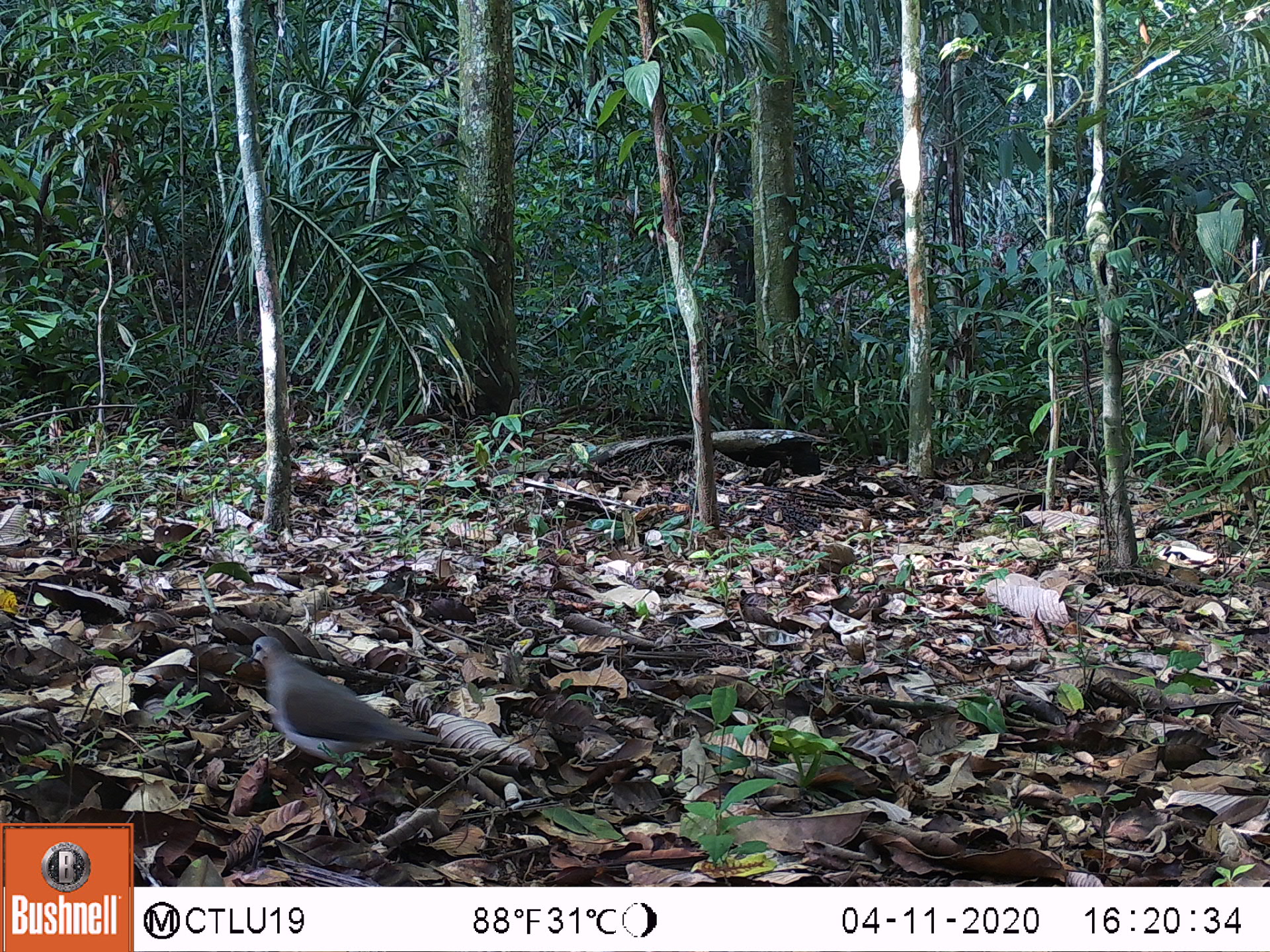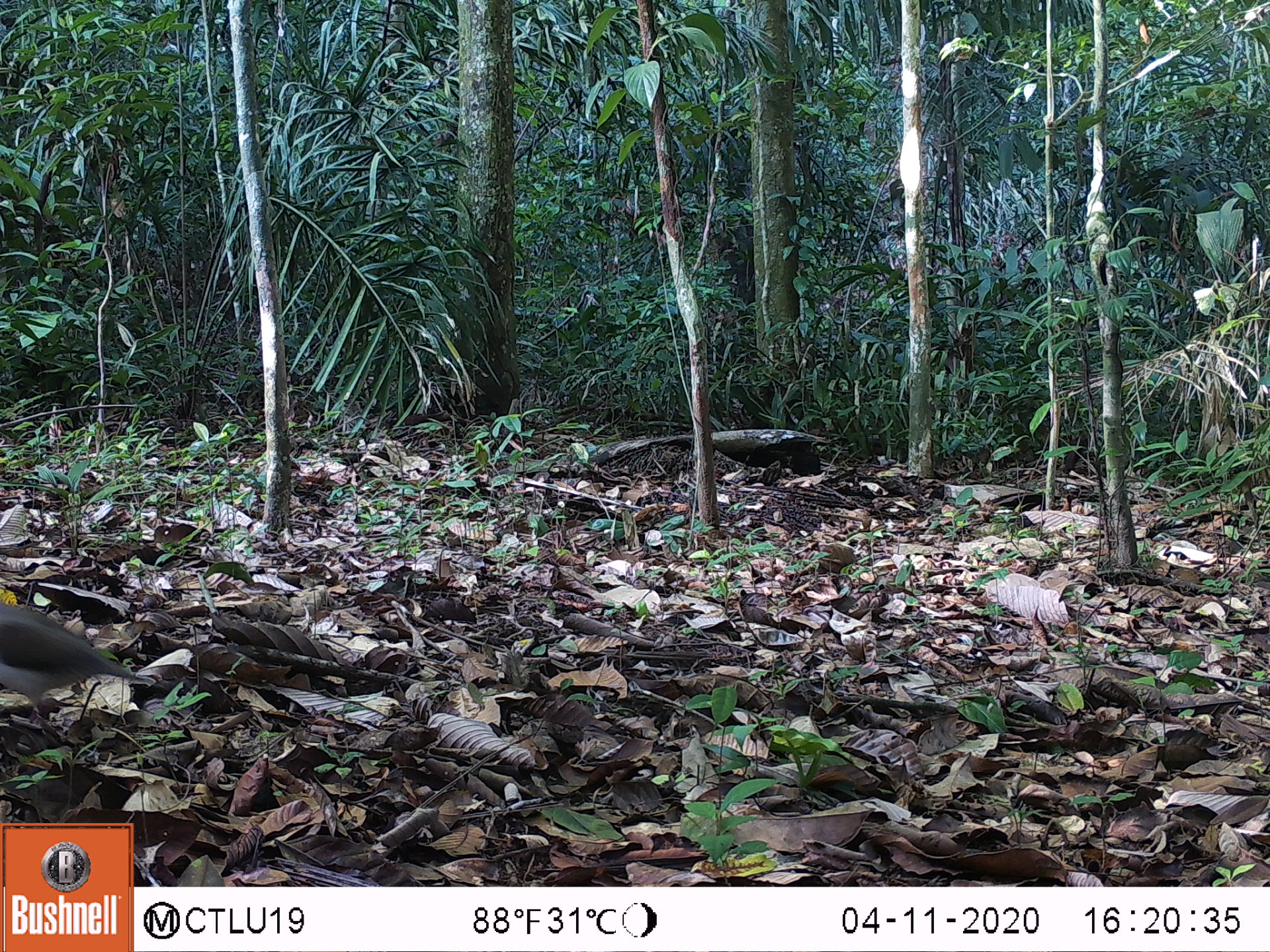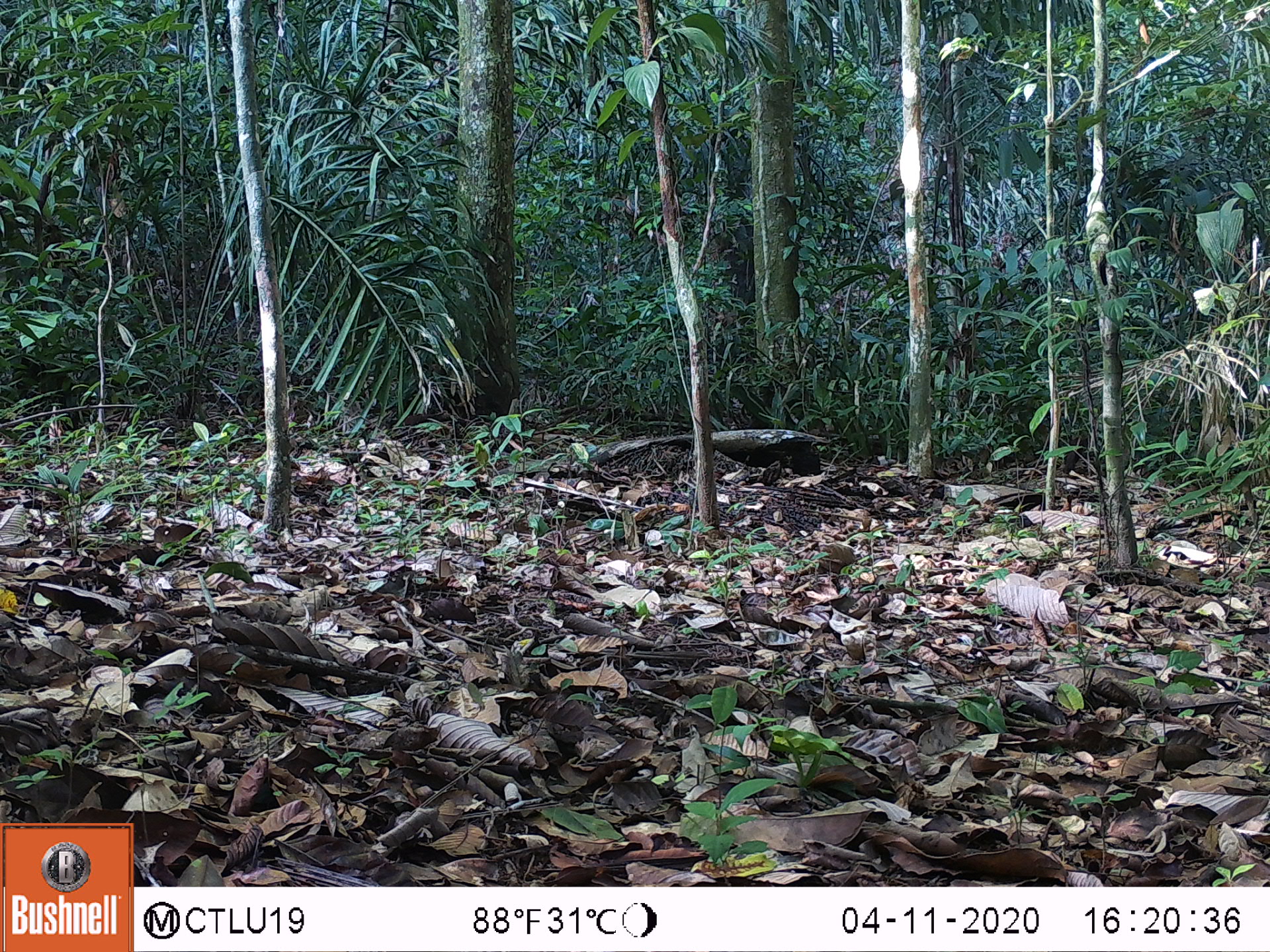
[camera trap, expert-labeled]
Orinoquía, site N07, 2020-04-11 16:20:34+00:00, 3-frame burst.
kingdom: Animalia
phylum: Chordata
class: Aves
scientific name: Aves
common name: bird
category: unknown bird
Unknown bird (bird) (Aves).